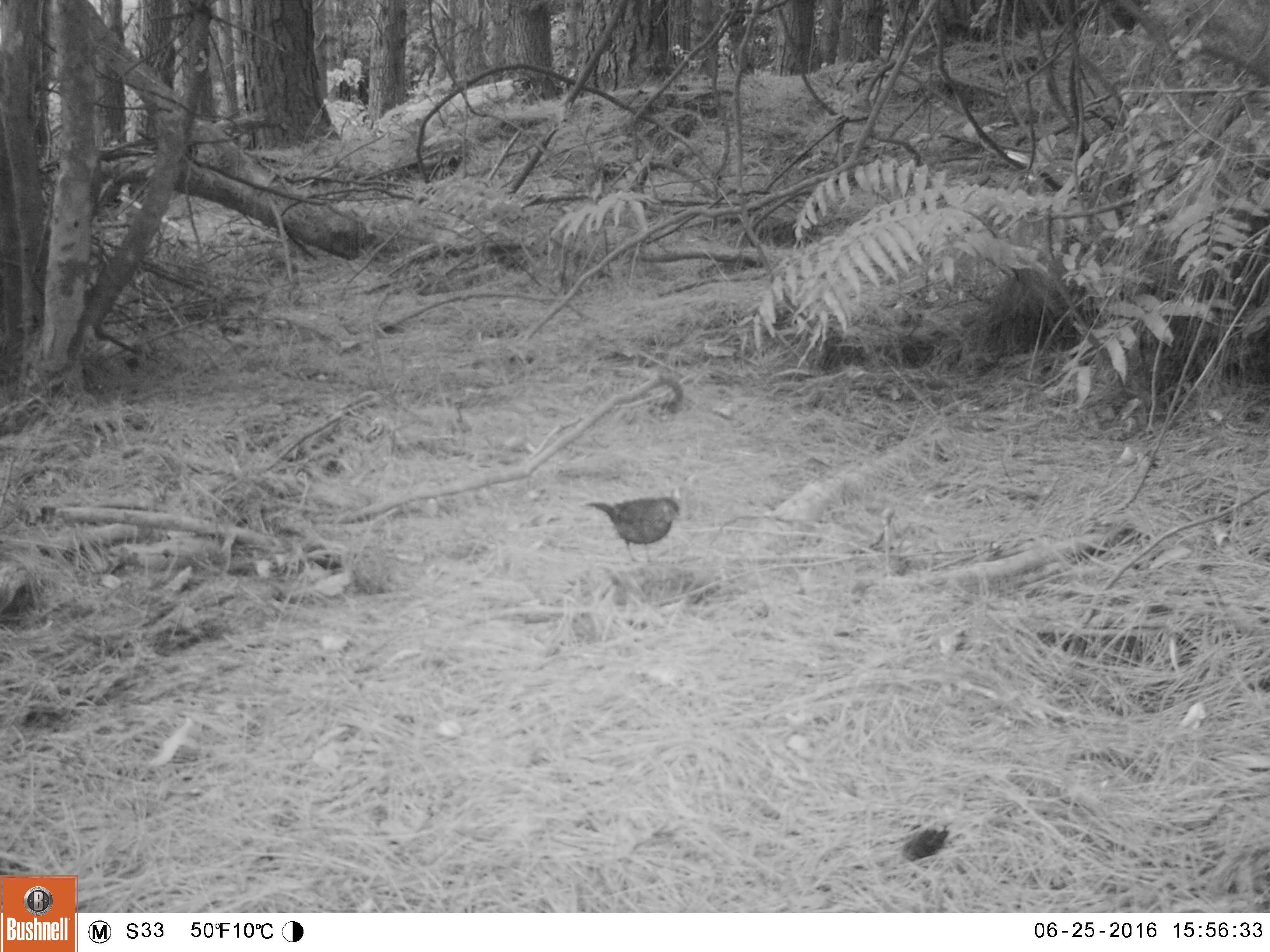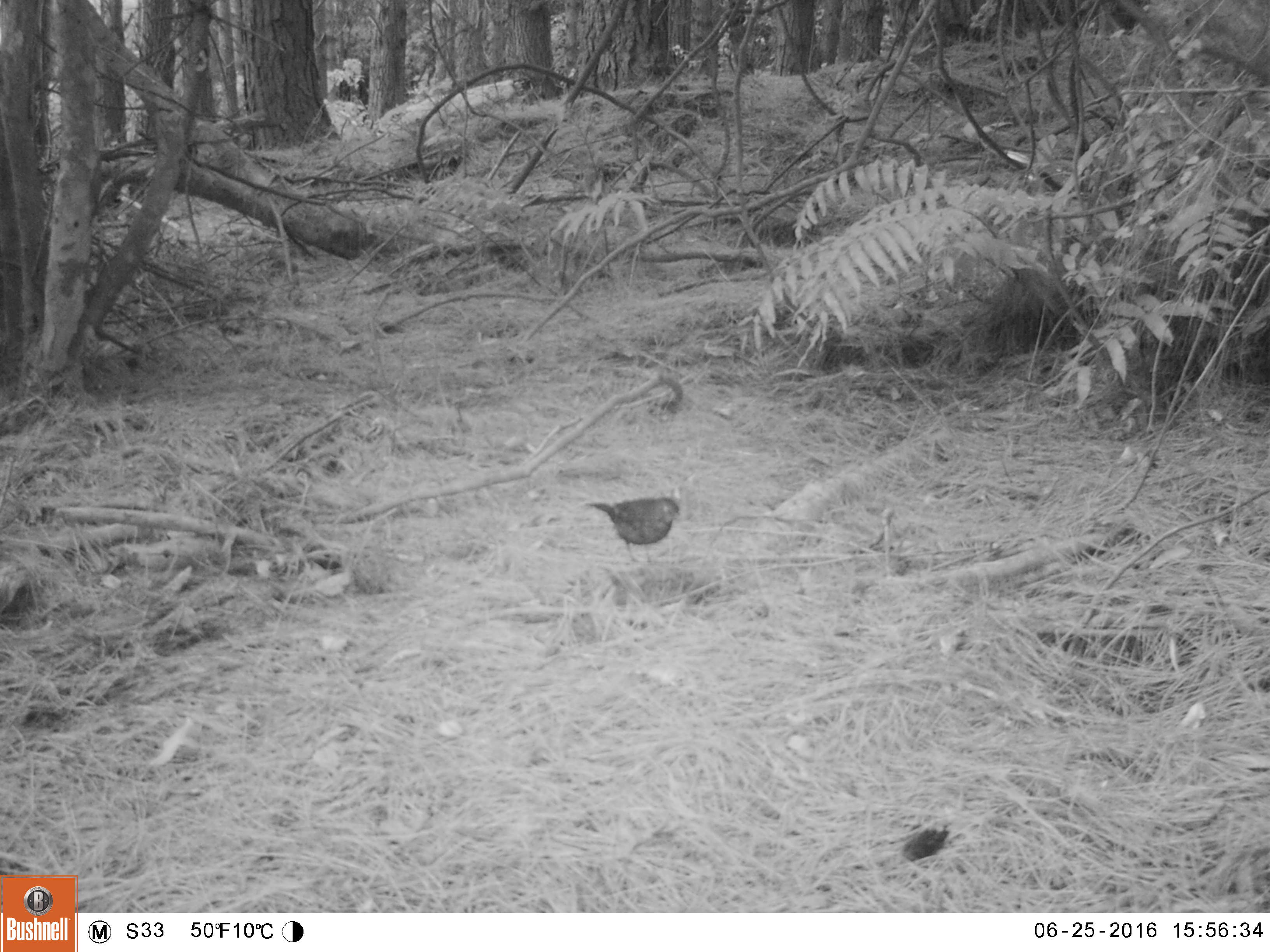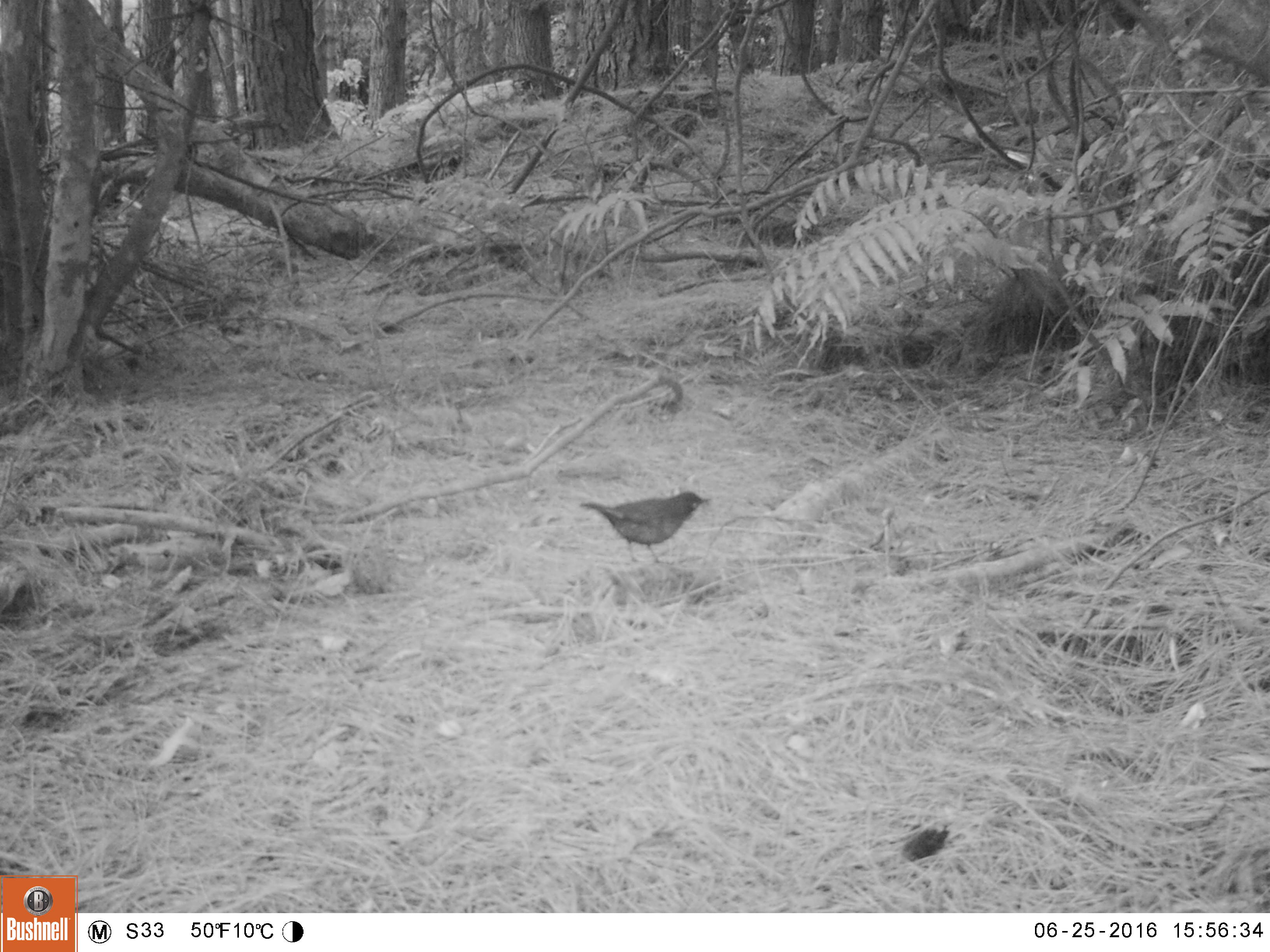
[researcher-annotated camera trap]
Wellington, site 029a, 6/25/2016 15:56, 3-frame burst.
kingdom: Animalia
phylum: Chordata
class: Aves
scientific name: Aves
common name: bird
Bird (Aves).